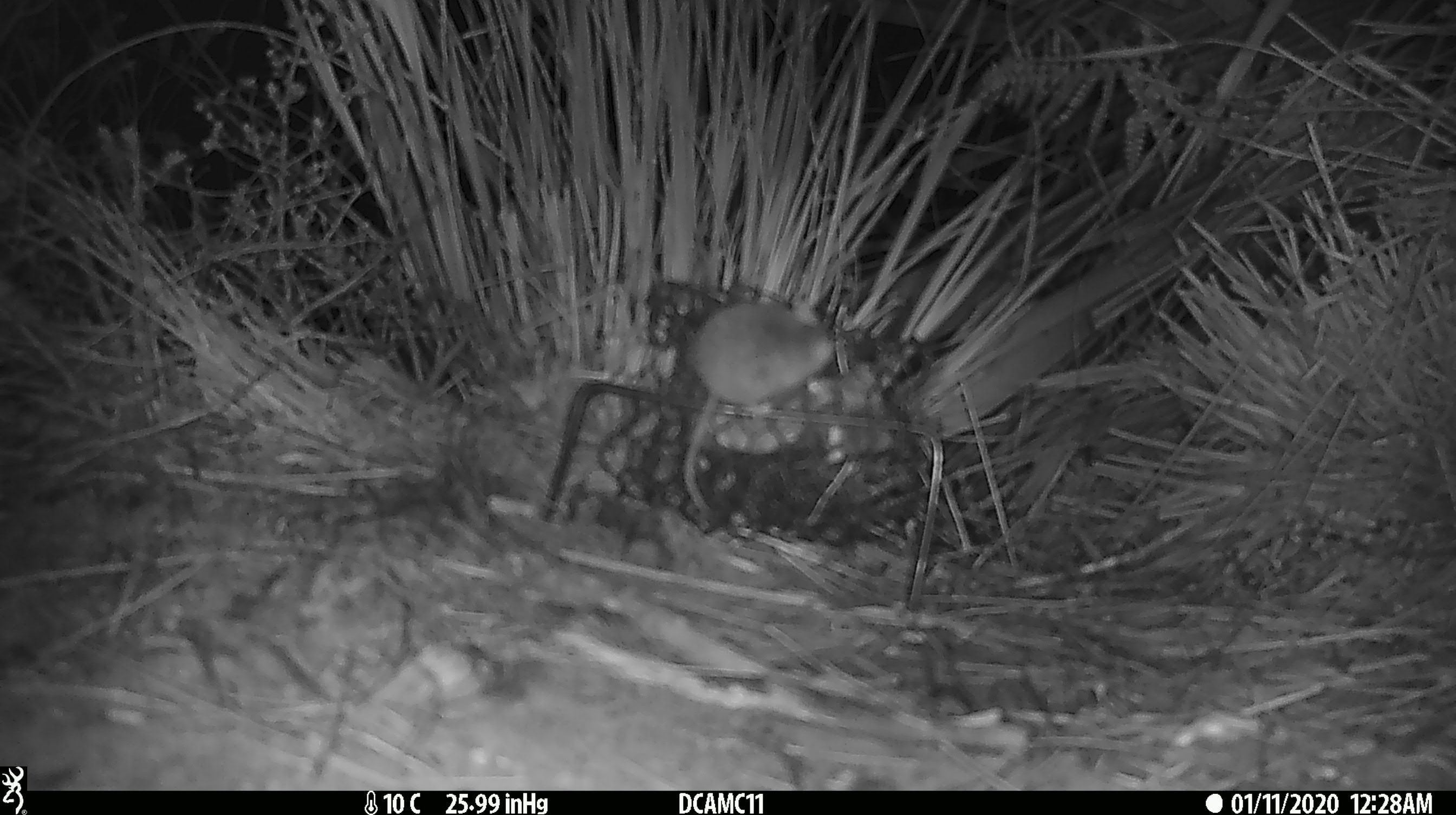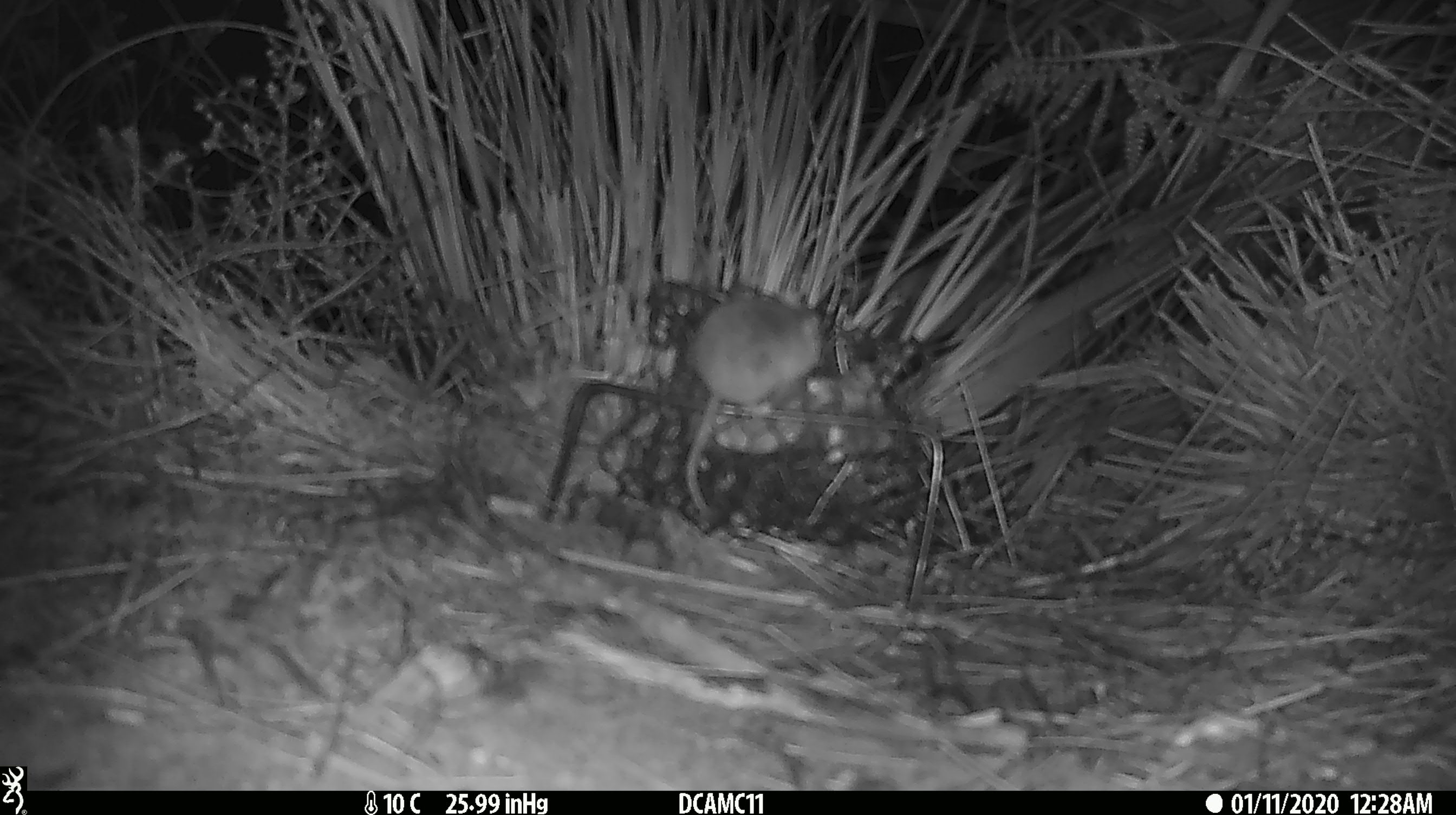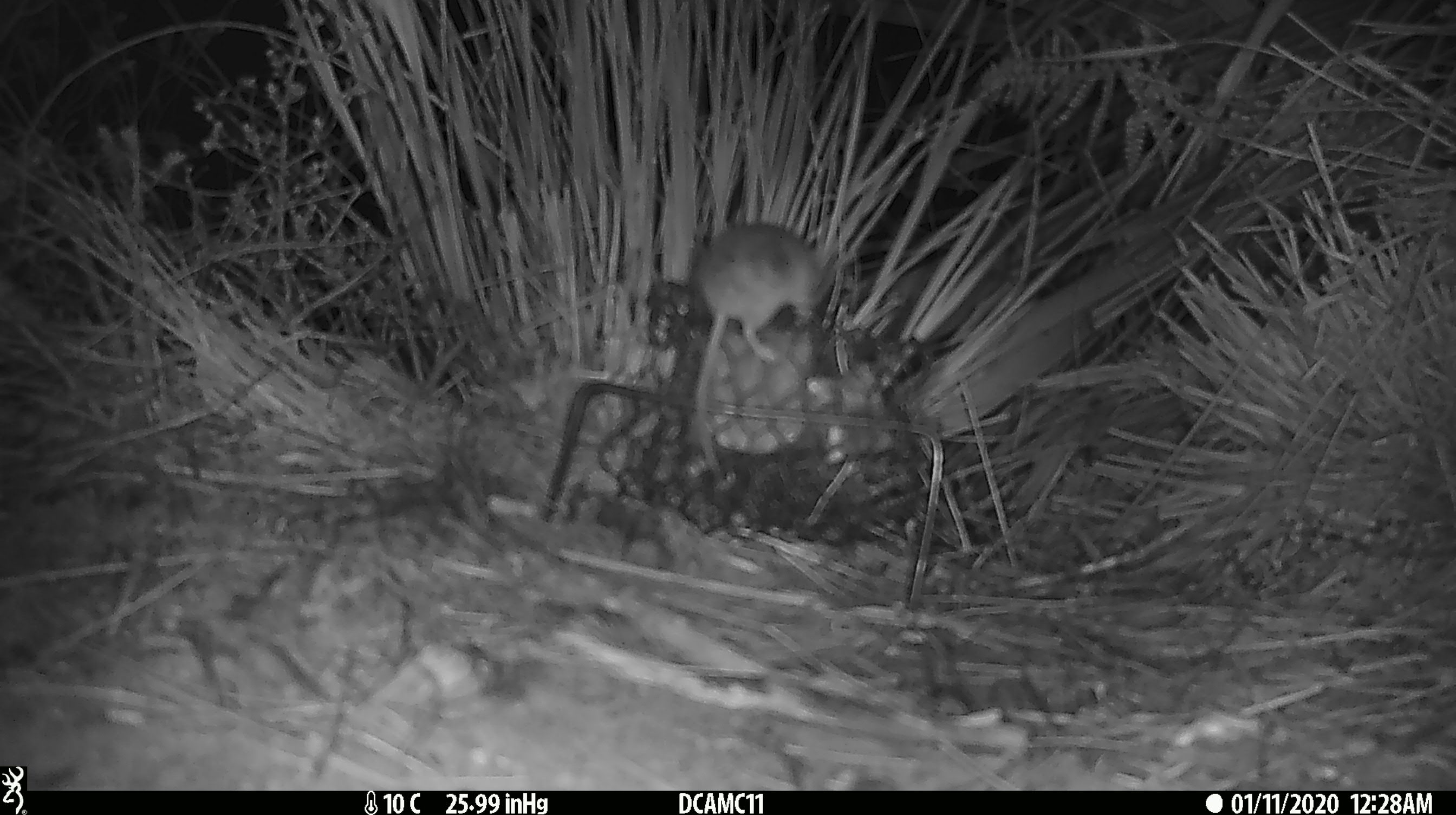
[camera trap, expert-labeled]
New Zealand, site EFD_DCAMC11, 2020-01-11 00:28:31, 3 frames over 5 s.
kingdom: Animalia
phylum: Chordata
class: Mammalia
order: Rodentia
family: Muridae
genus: Mus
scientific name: Mus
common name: mouse